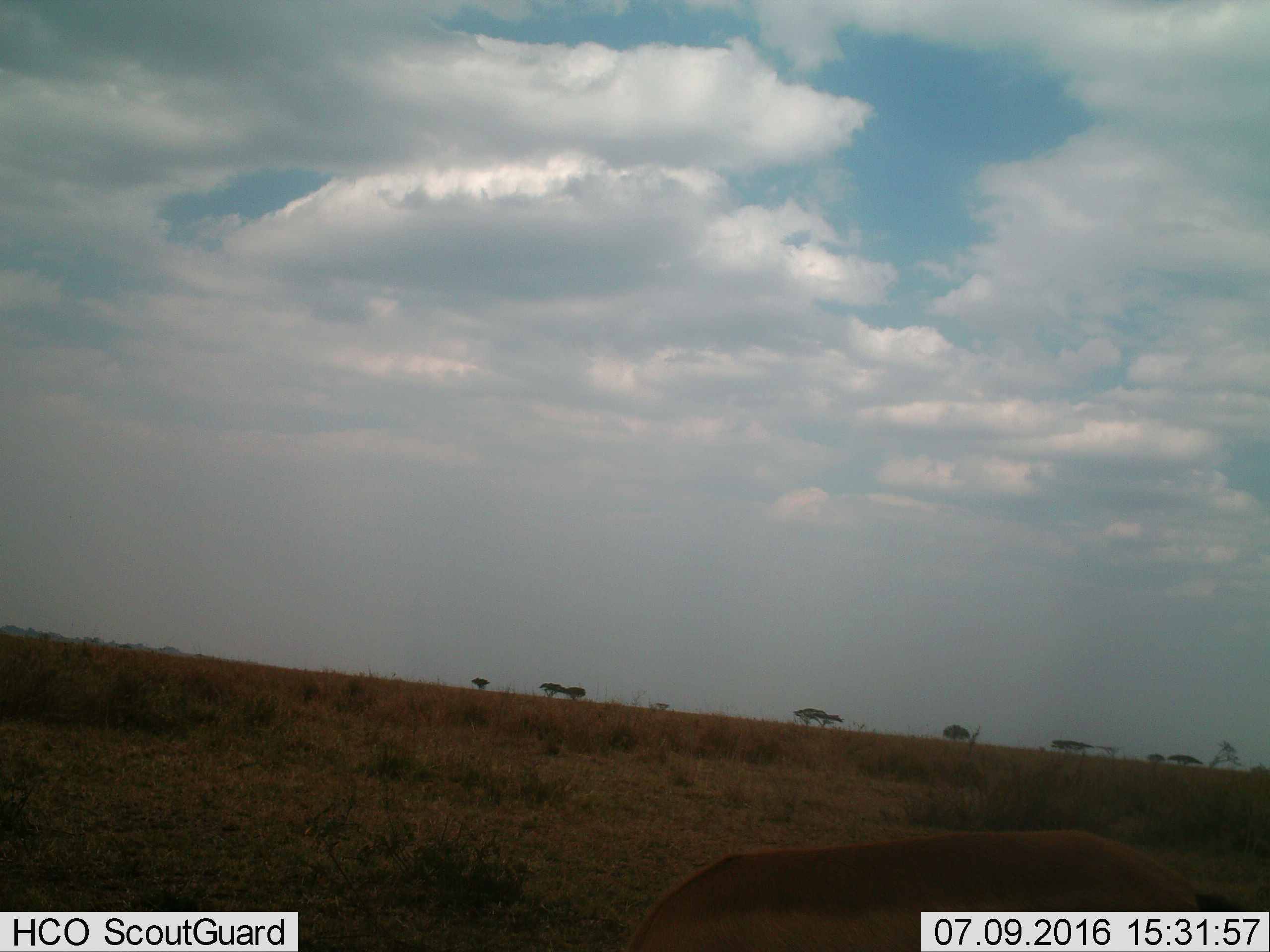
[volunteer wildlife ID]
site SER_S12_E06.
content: unidentified animal